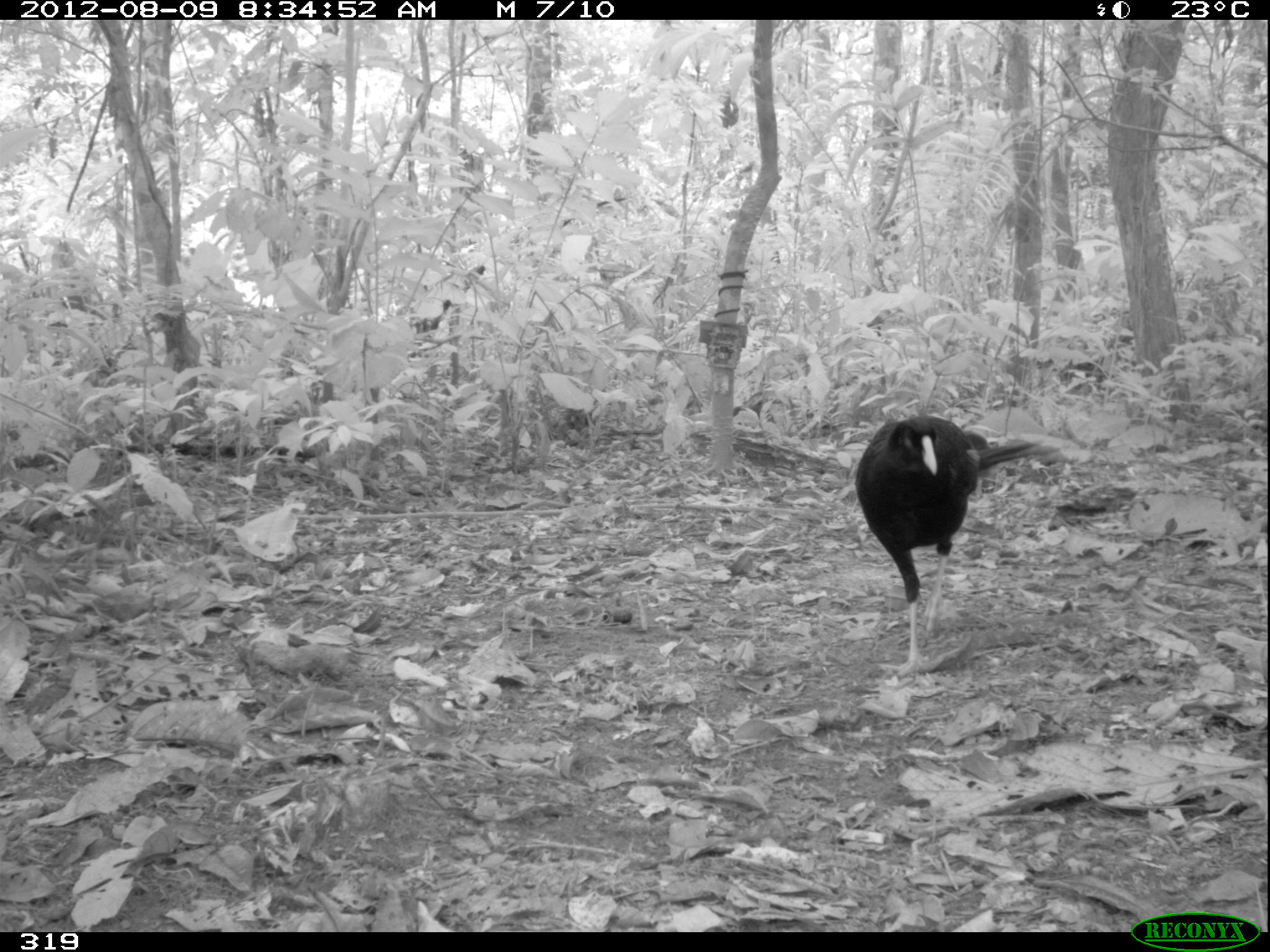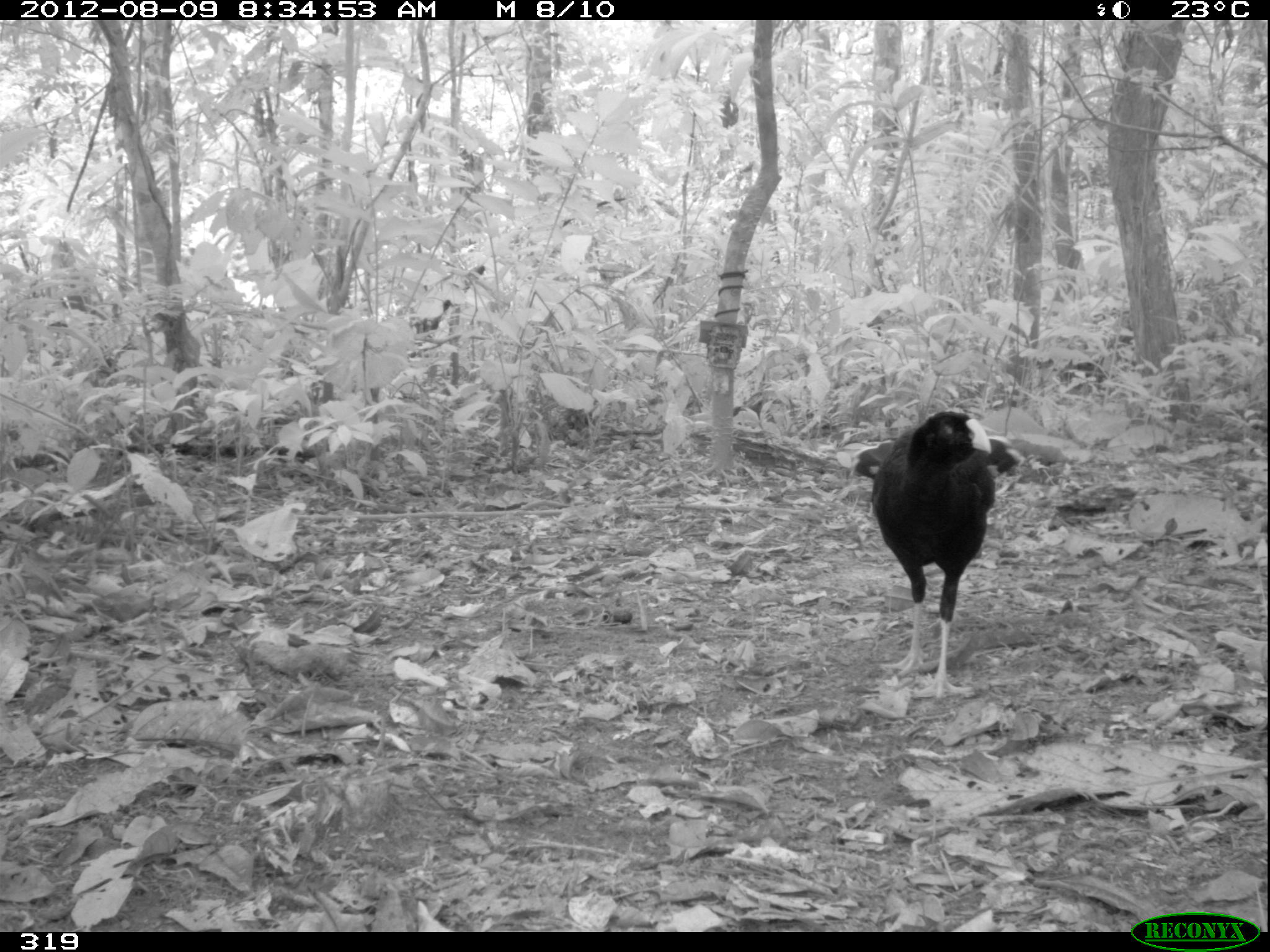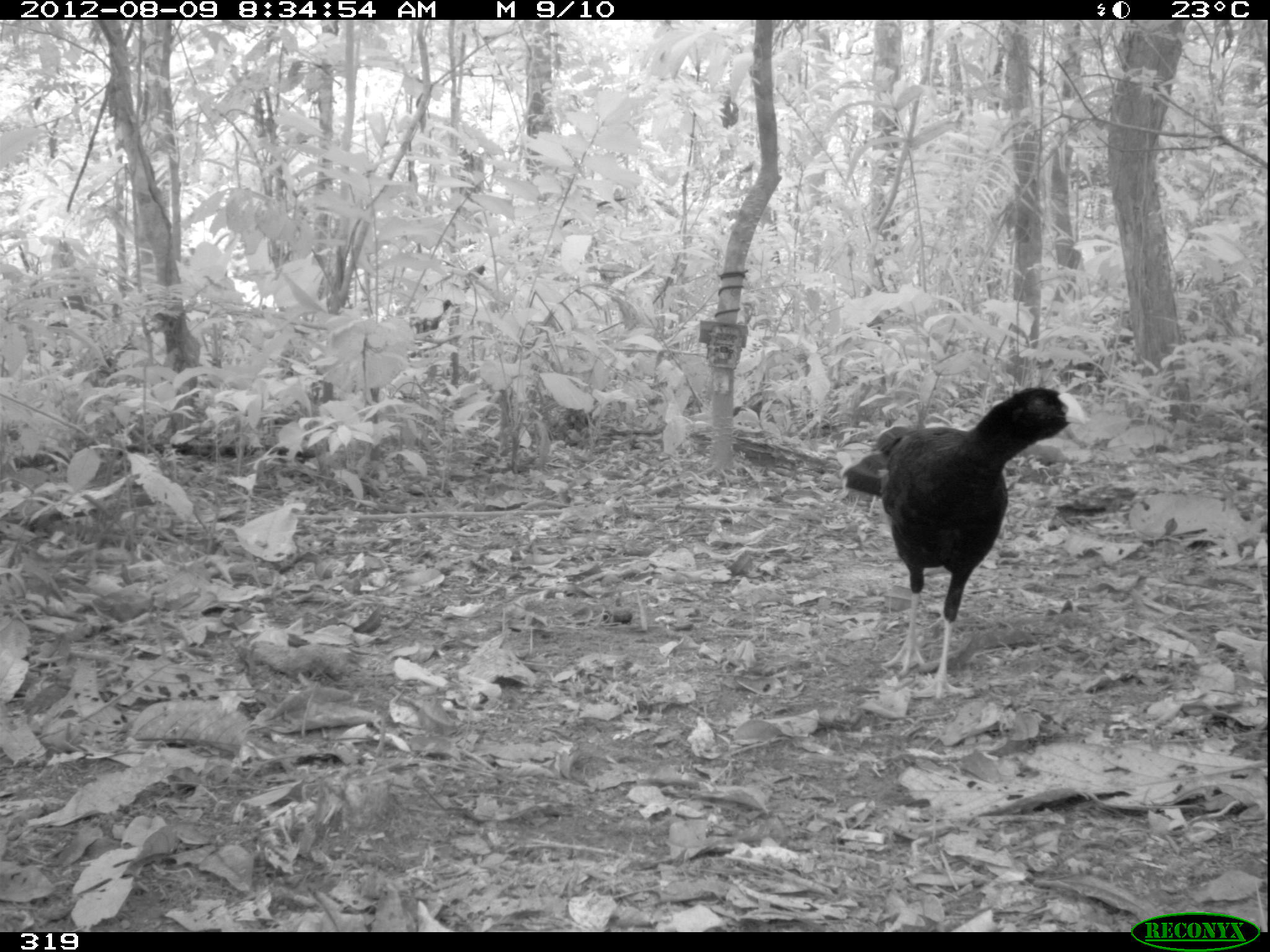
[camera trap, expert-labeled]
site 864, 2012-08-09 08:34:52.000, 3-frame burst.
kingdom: Animalia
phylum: Chordata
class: Aves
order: Galliformes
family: Cracidae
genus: Mitu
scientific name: Mitu tuberosum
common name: razor-billed curassow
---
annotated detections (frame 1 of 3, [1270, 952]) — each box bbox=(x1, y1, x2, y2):
mitu tuberosum: bbox=(854, 415, 1059, 677)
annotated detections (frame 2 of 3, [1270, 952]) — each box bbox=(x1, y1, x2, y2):
mitu tuberosum: bbox=(849, 408, 1024, 702)